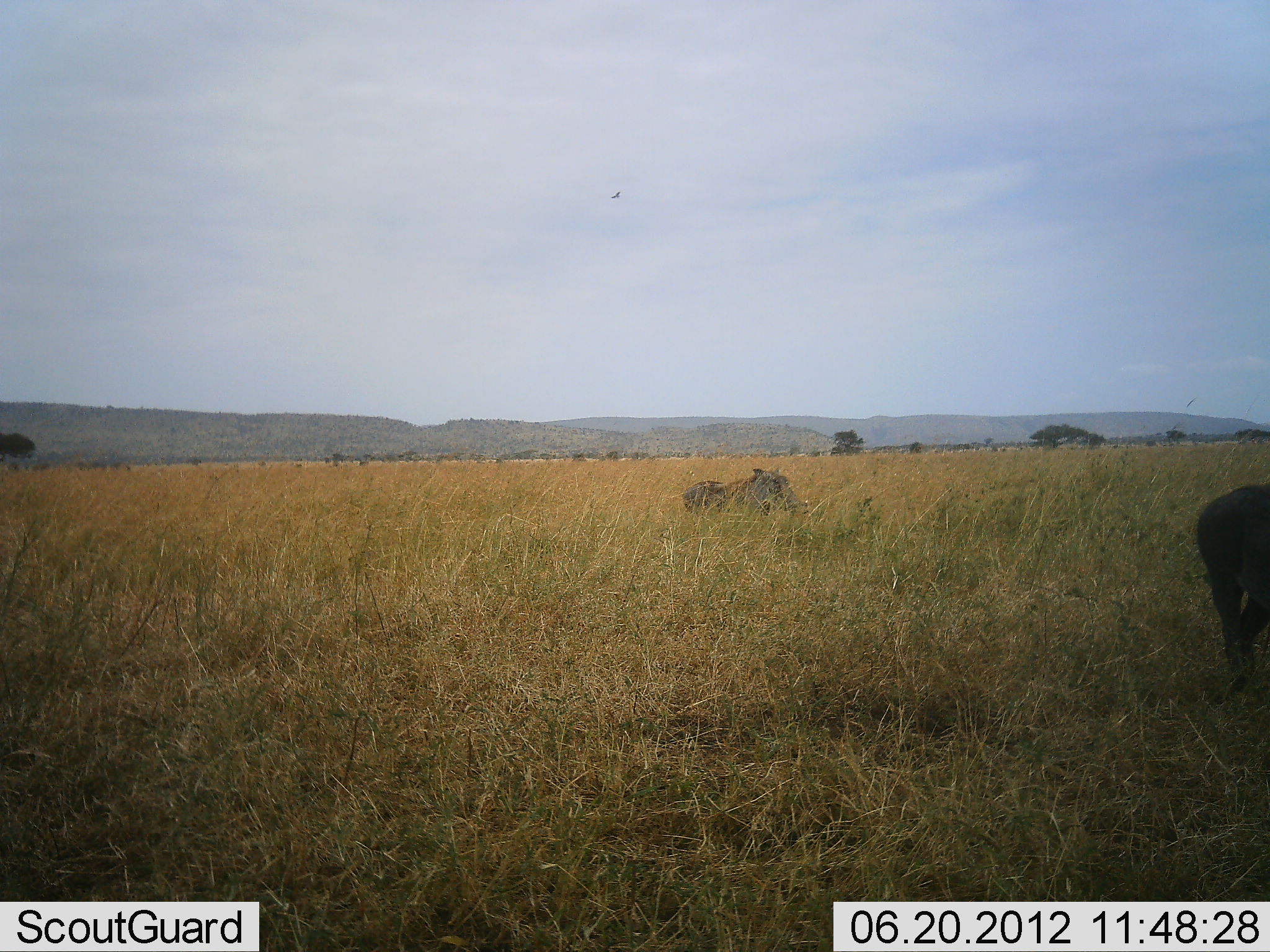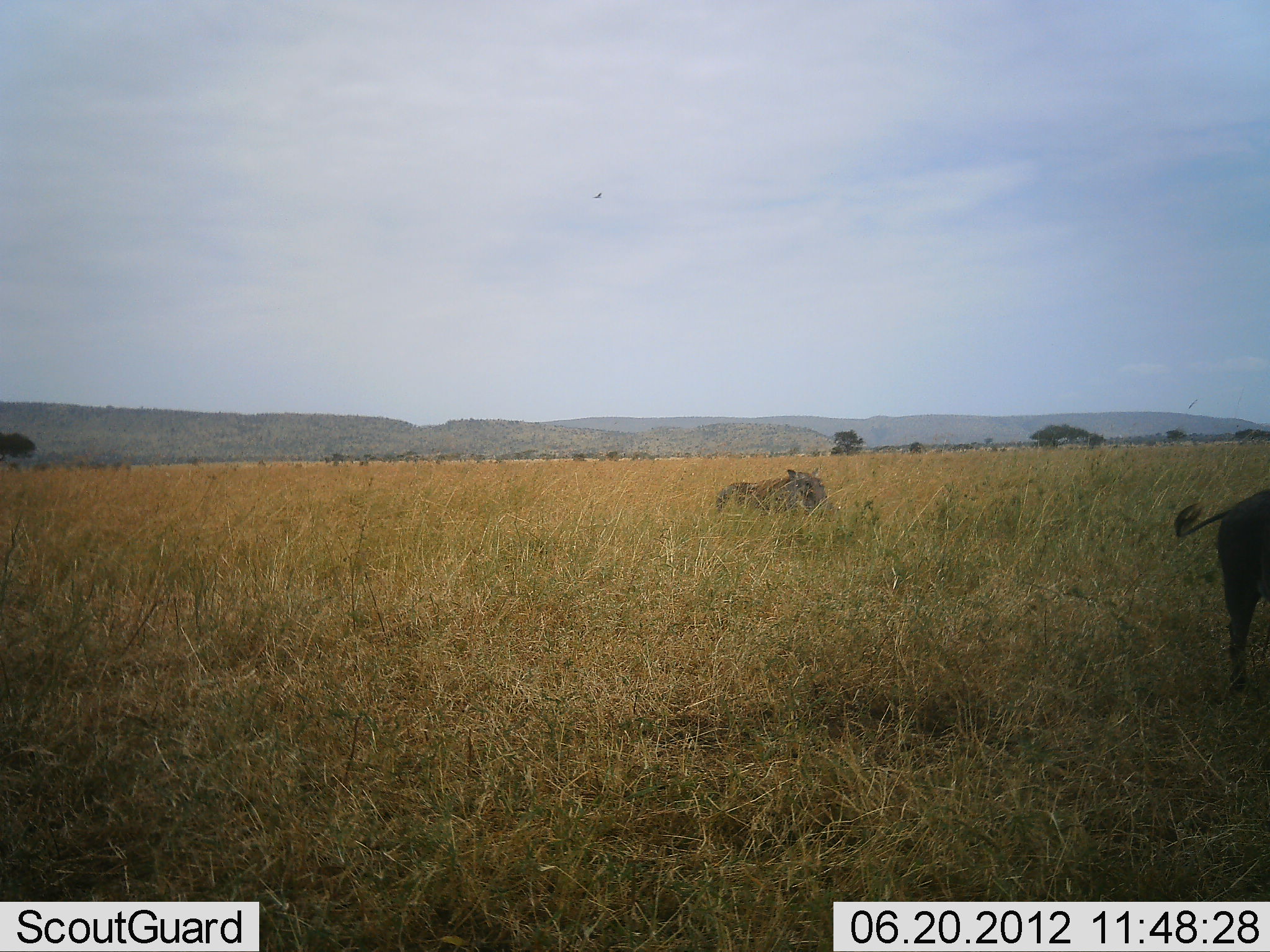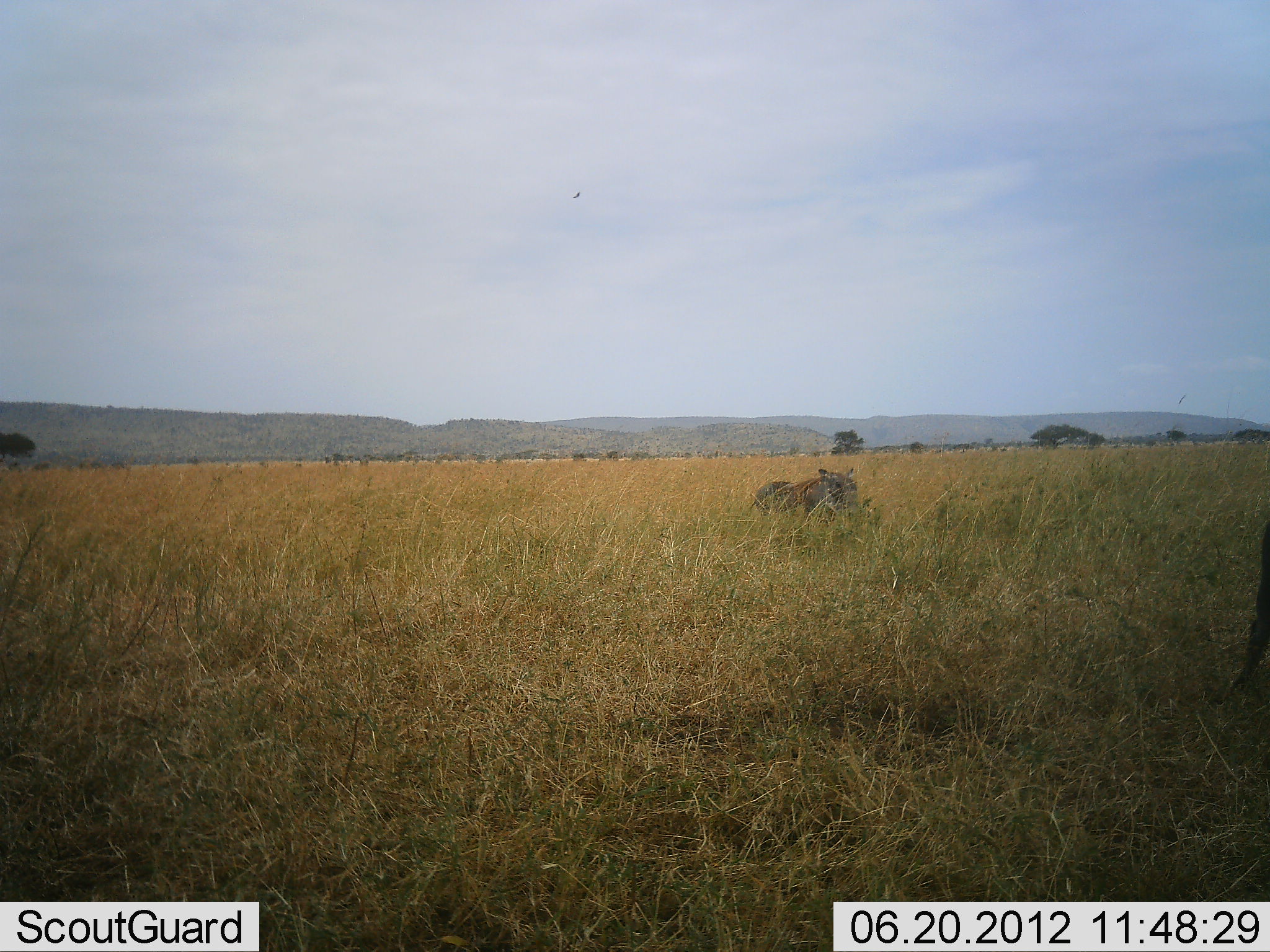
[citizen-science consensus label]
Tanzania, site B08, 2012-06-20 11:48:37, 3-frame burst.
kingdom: Animalia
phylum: Chordata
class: Mammalia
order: Artiodactyla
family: Suidae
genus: Phacochoerus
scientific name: Phacochoerus africanus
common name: warthog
Warthog (Phacochoerus africanus), count 2. Behavior (volunteer vote fractions): standing 7%, resting 0%, moving 100%, interacting 0%. Young present (vote fraction): 0%. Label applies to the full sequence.